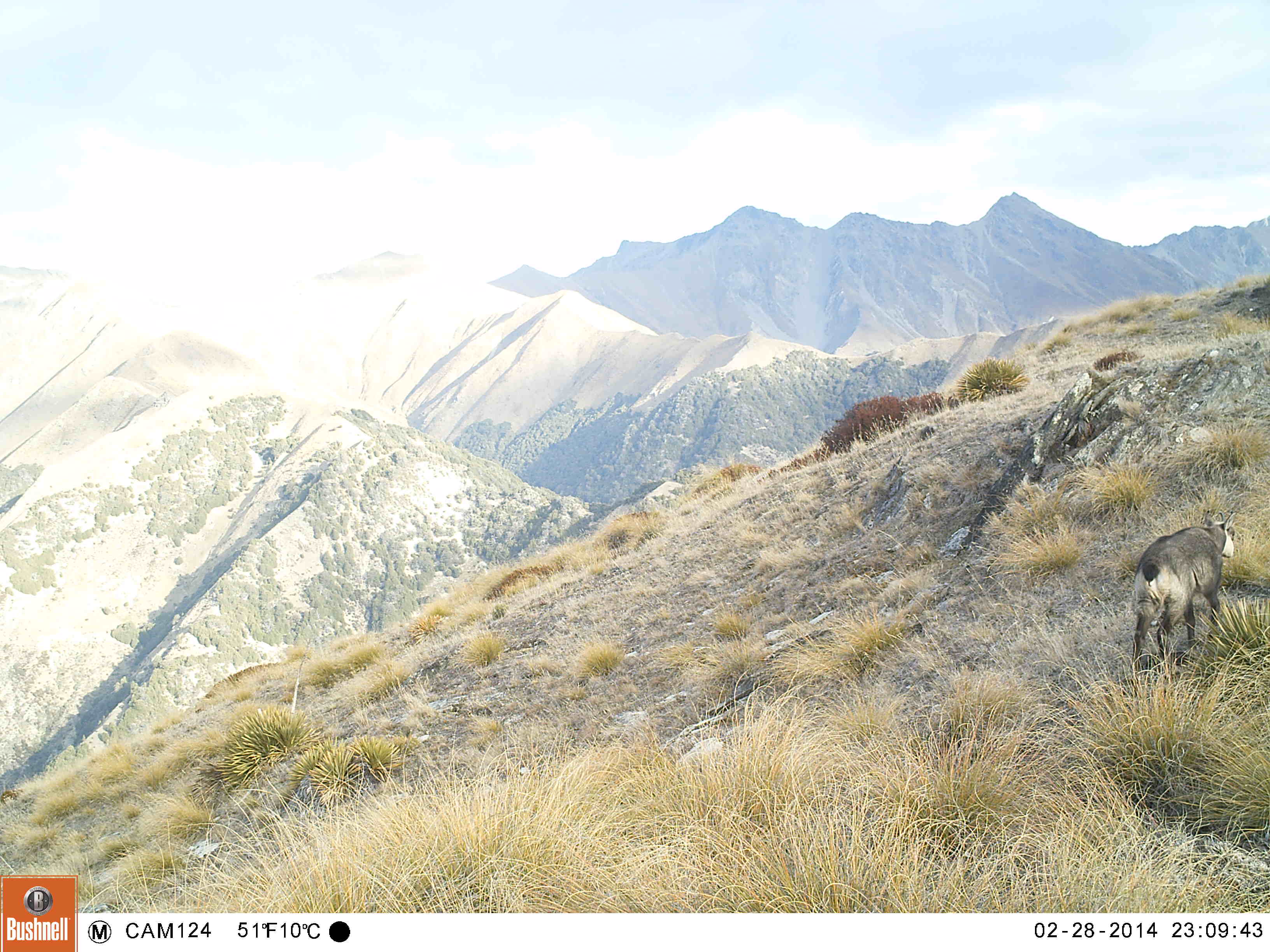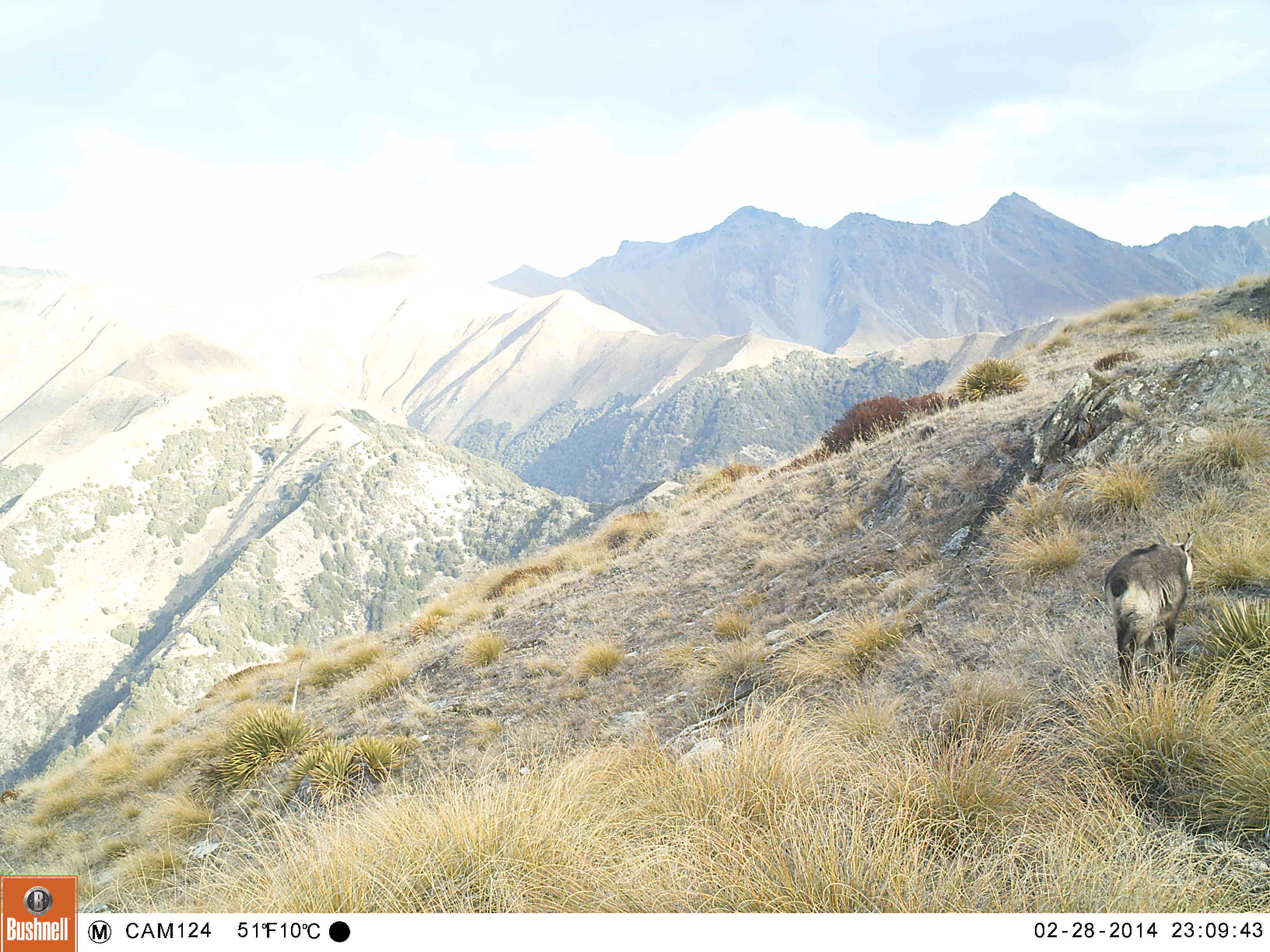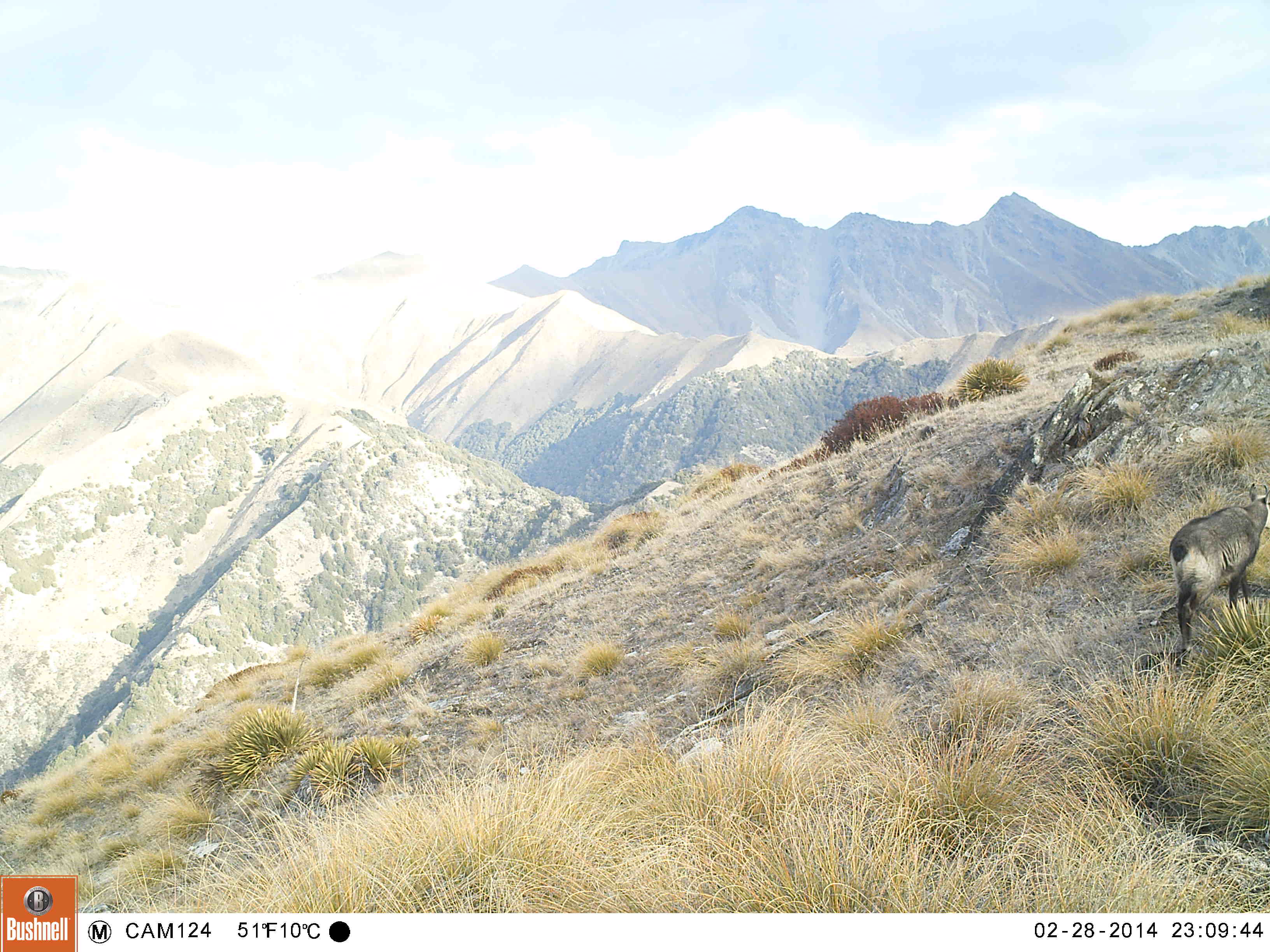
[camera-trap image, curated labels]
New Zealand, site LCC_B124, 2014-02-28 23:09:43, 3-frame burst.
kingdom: Animalia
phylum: Chordata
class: Mammalia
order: Artiodactyla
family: Bovidae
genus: Rupicapra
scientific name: Rupicapra rupicapra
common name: alpine chamois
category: chamois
Chamois (alpine chamois) (Rupicapra rupicapra).